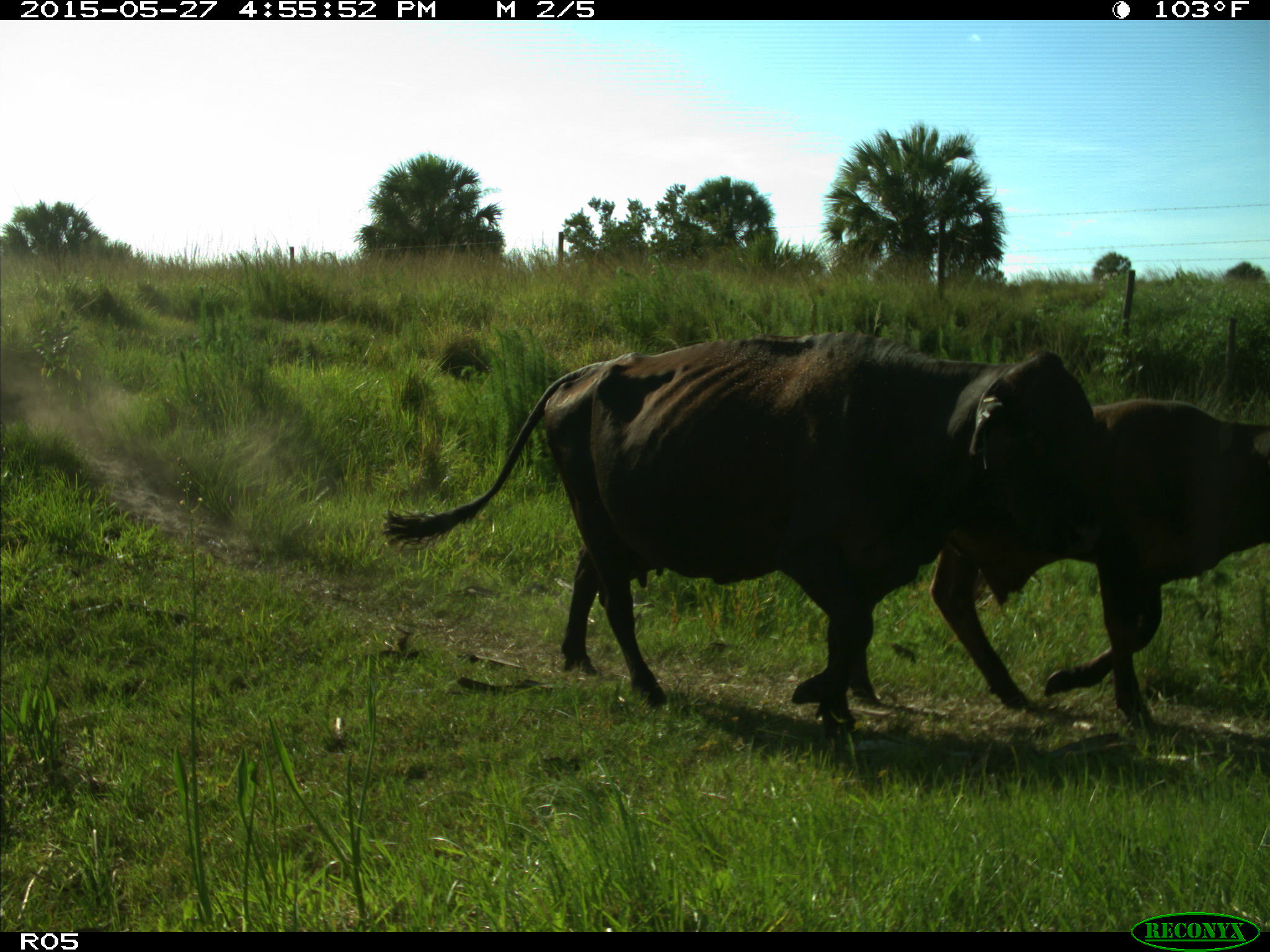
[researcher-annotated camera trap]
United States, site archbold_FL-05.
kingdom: Animalia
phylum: Chordata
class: Mammalia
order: Artiodactyla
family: Bovidae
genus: Bos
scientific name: Bos taurus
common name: domestic cow